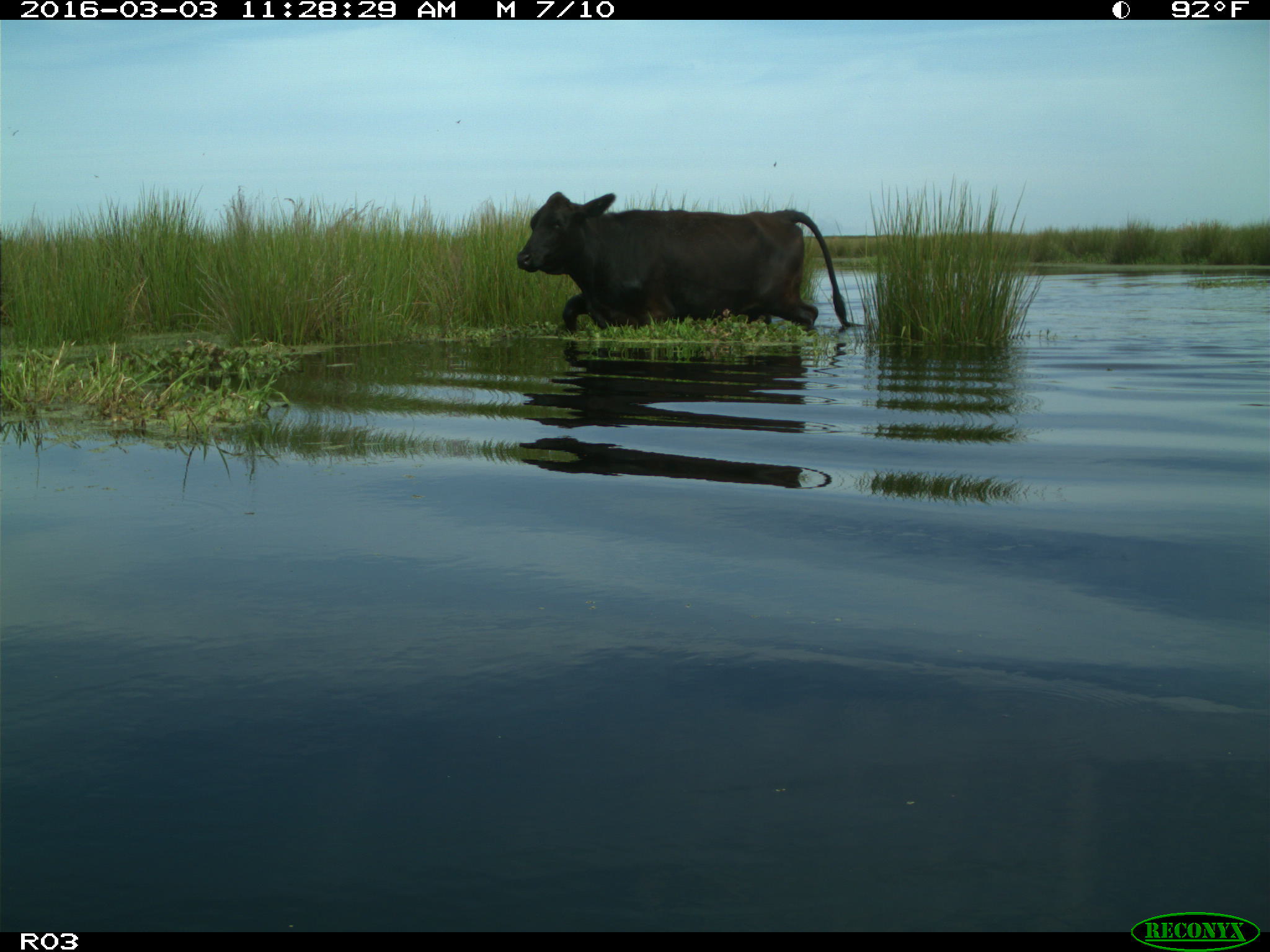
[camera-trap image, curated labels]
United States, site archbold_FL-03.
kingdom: Animalia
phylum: Chordata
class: Mammalia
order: Artiodactyla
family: Bovidae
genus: Bos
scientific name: Bos taurus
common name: domestic cow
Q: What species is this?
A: Bos taurus (domestic cow).